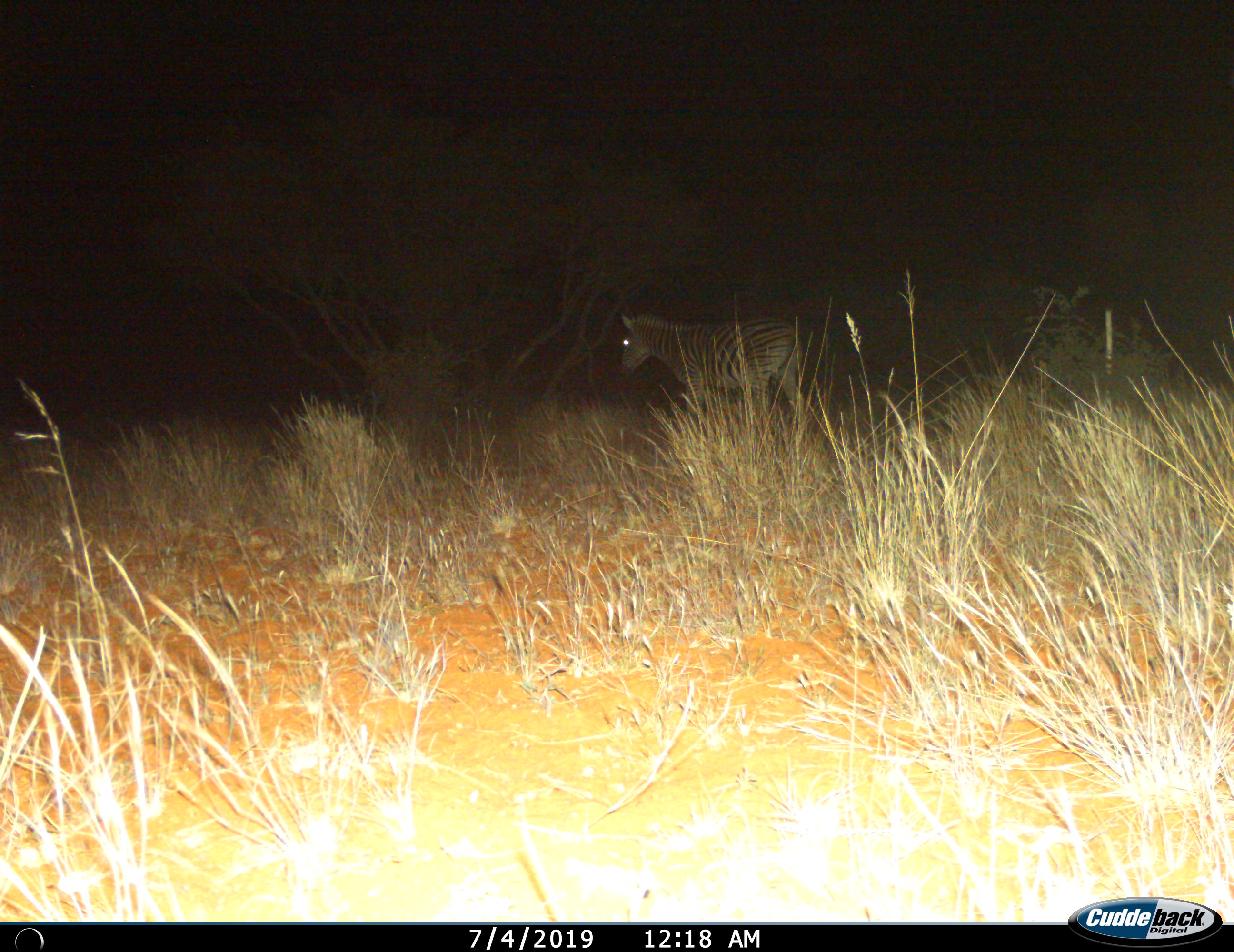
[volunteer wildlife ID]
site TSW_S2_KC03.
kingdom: Animalia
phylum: Chordata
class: Mammalia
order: Perissodactyla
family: Equidae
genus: Equus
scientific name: Equus quagga burchellii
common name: burchell's zebra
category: zebraburchells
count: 1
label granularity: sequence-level